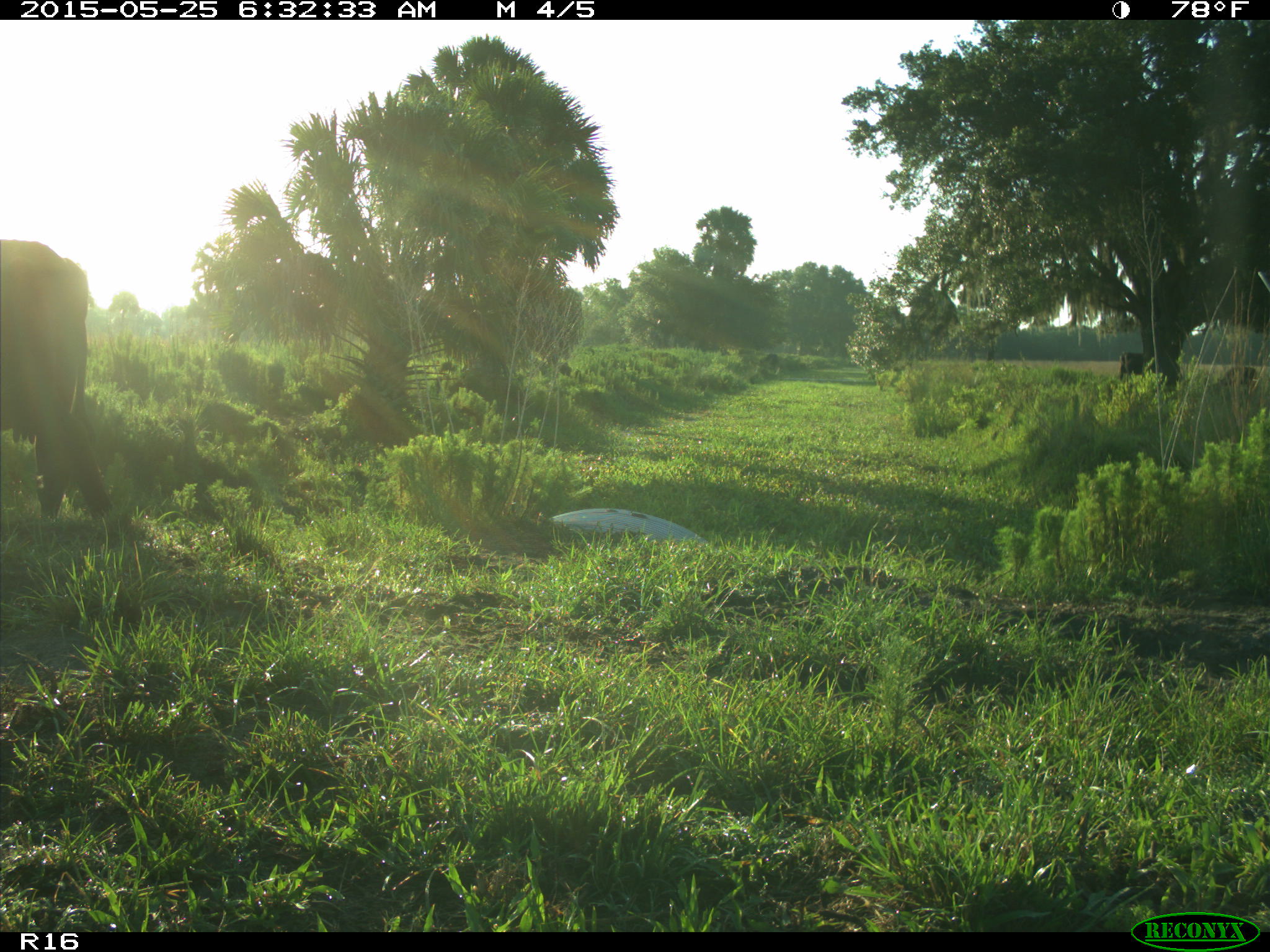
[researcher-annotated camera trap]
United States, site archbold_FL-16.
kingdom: Animalia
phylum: Chordata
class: Mammalia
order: Artiodactyla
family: Bovidae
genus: Bos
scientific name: Bos taurus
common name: domestic cow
Bos taurus (domestic cow).